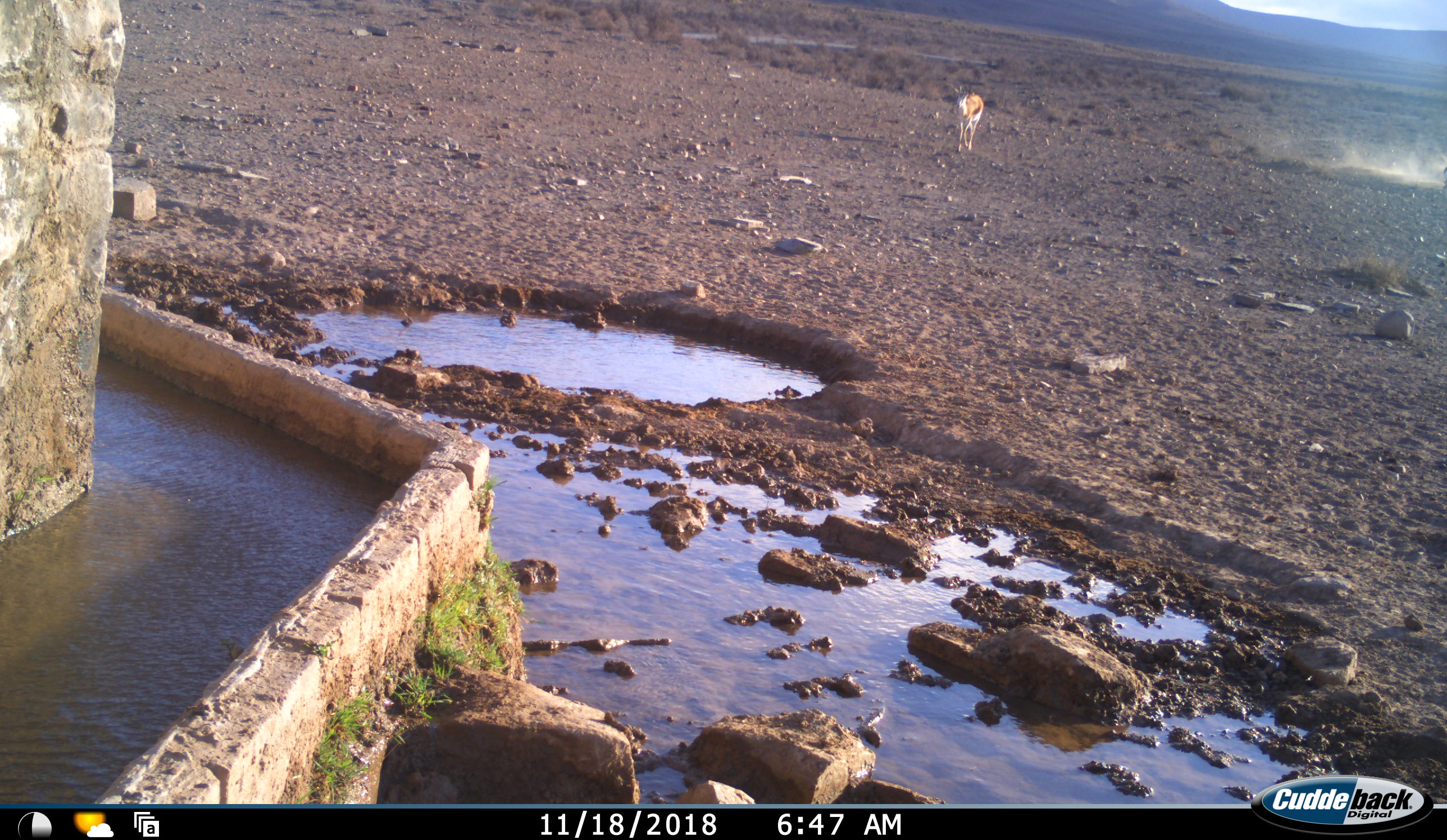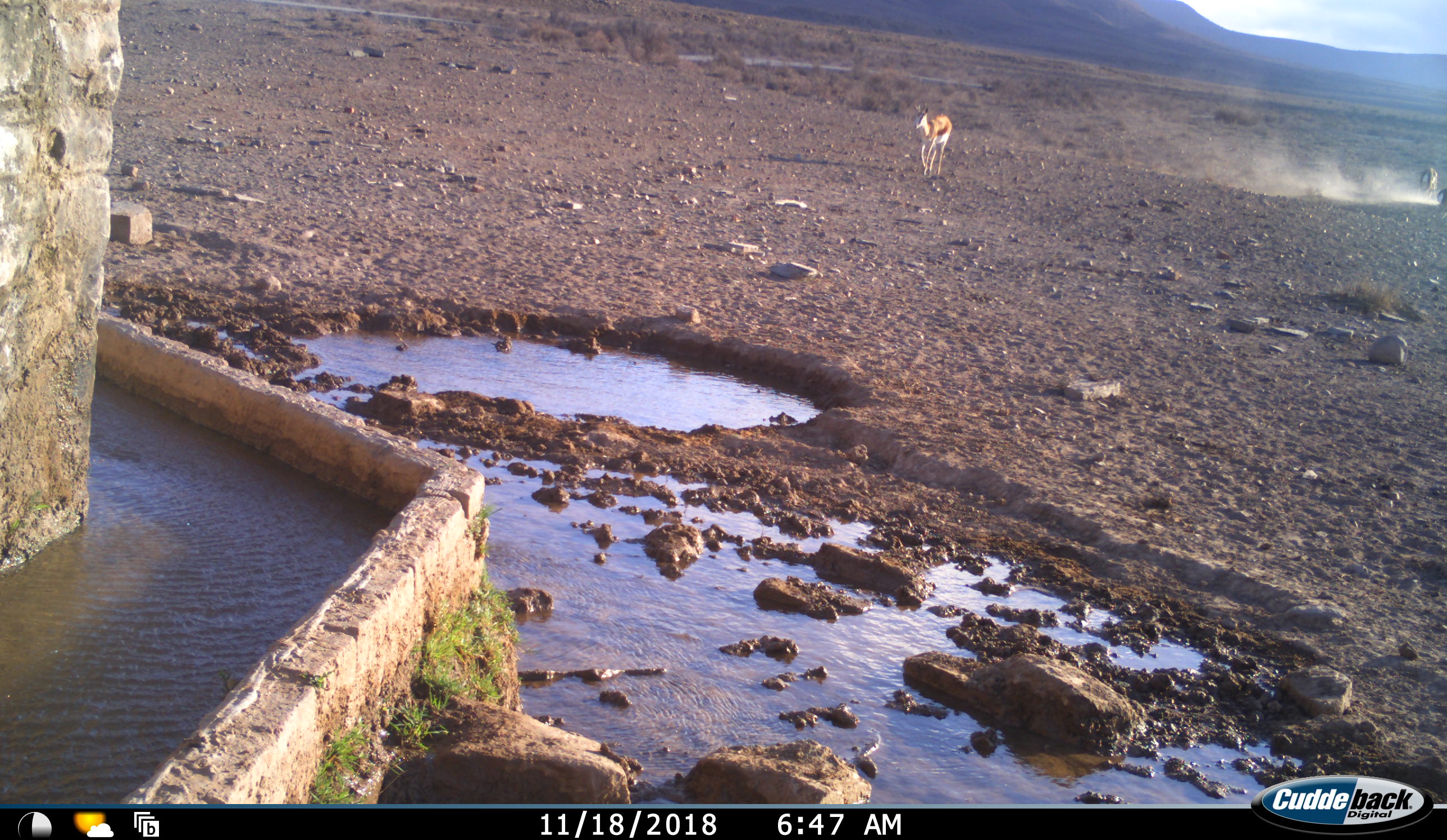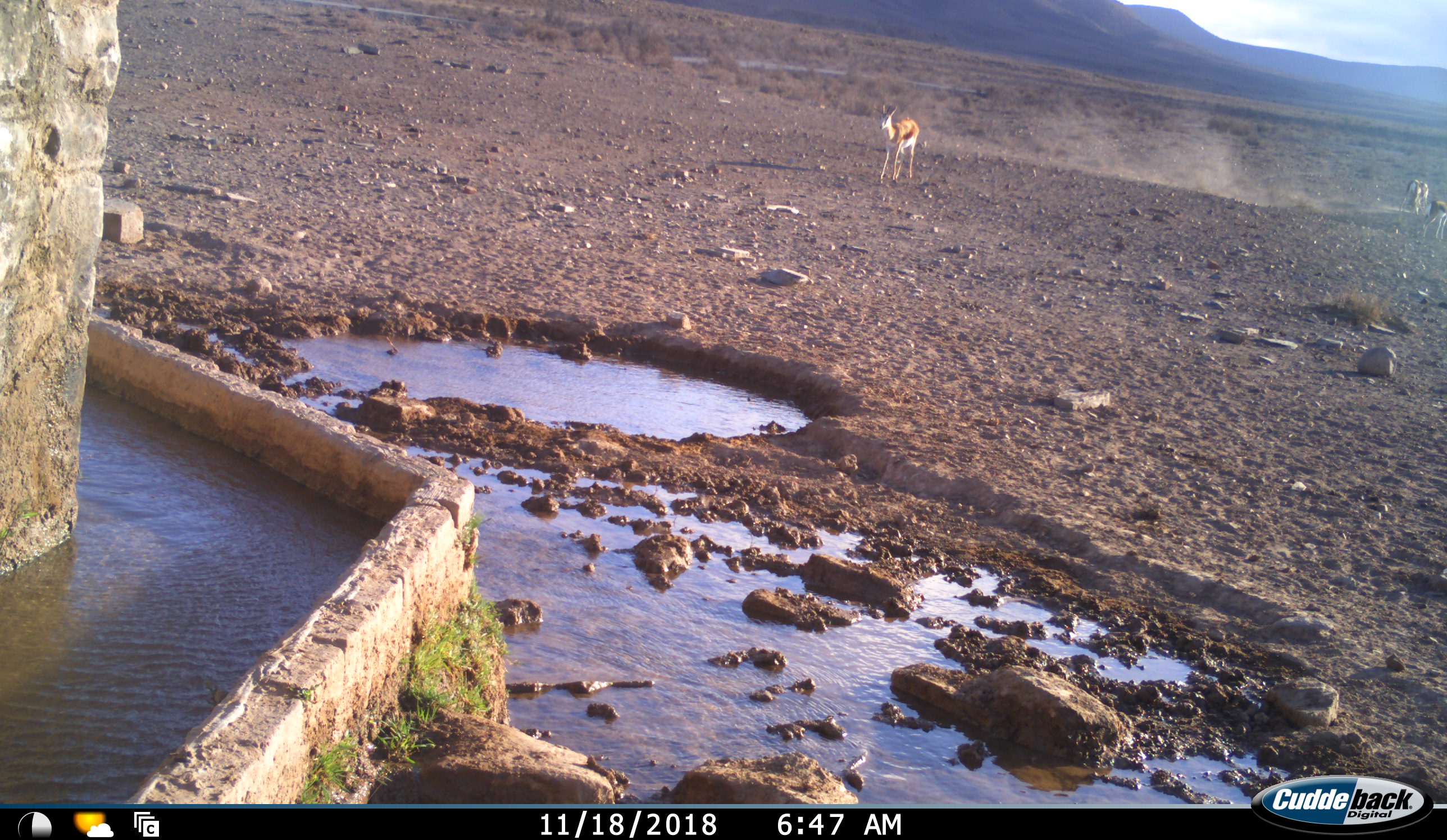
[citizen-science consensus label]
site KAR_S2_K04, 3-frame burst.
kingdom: Animalia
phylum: Chordata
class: Mammalia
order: Artiodactyla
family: Bovidae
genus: Antidorcas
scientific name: Antidorcas marsupialis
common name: springbok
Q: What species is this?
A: Springbok (Antidorcas marsupialis).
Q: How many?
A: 3.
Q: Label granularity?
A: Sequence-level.